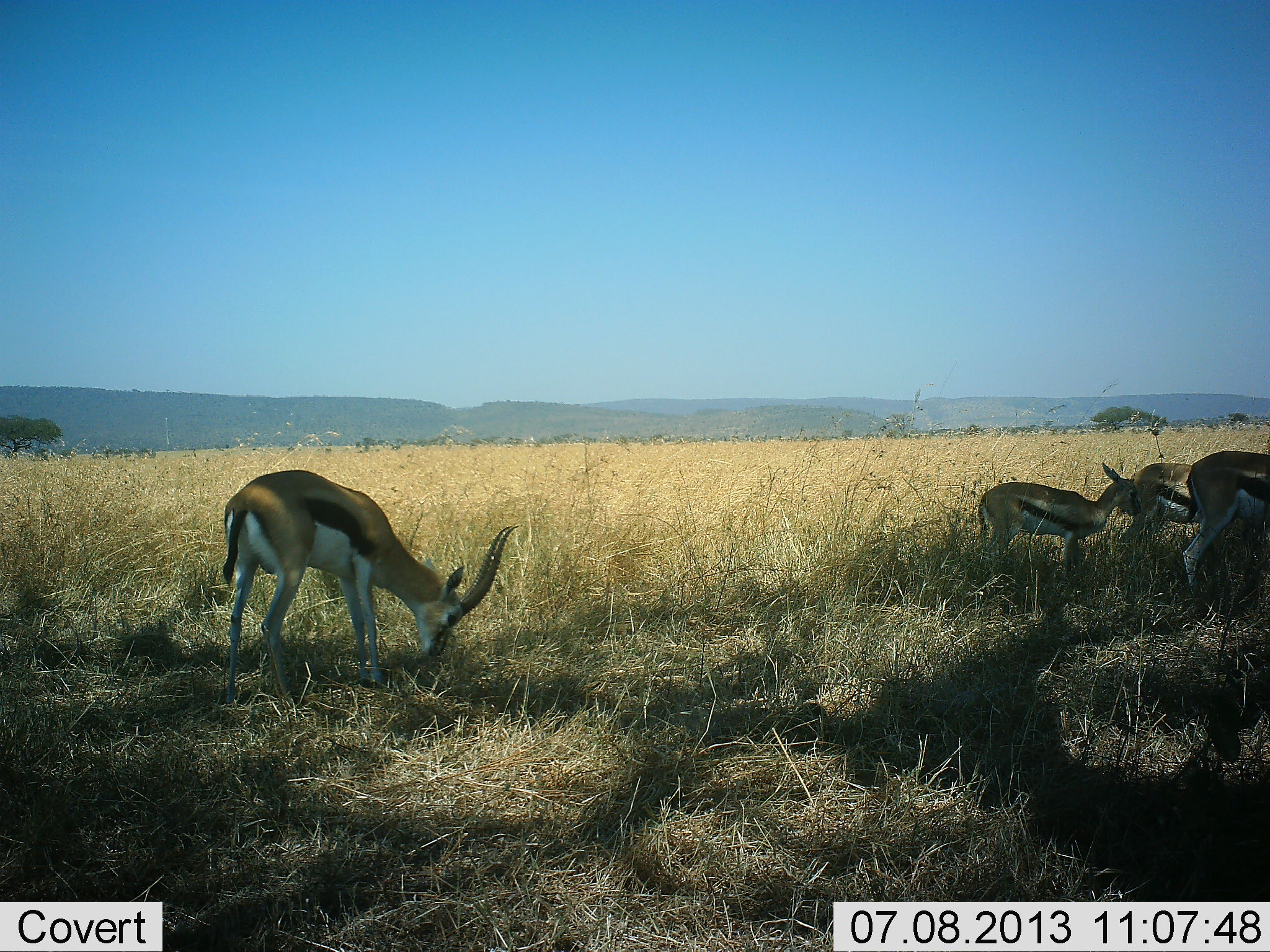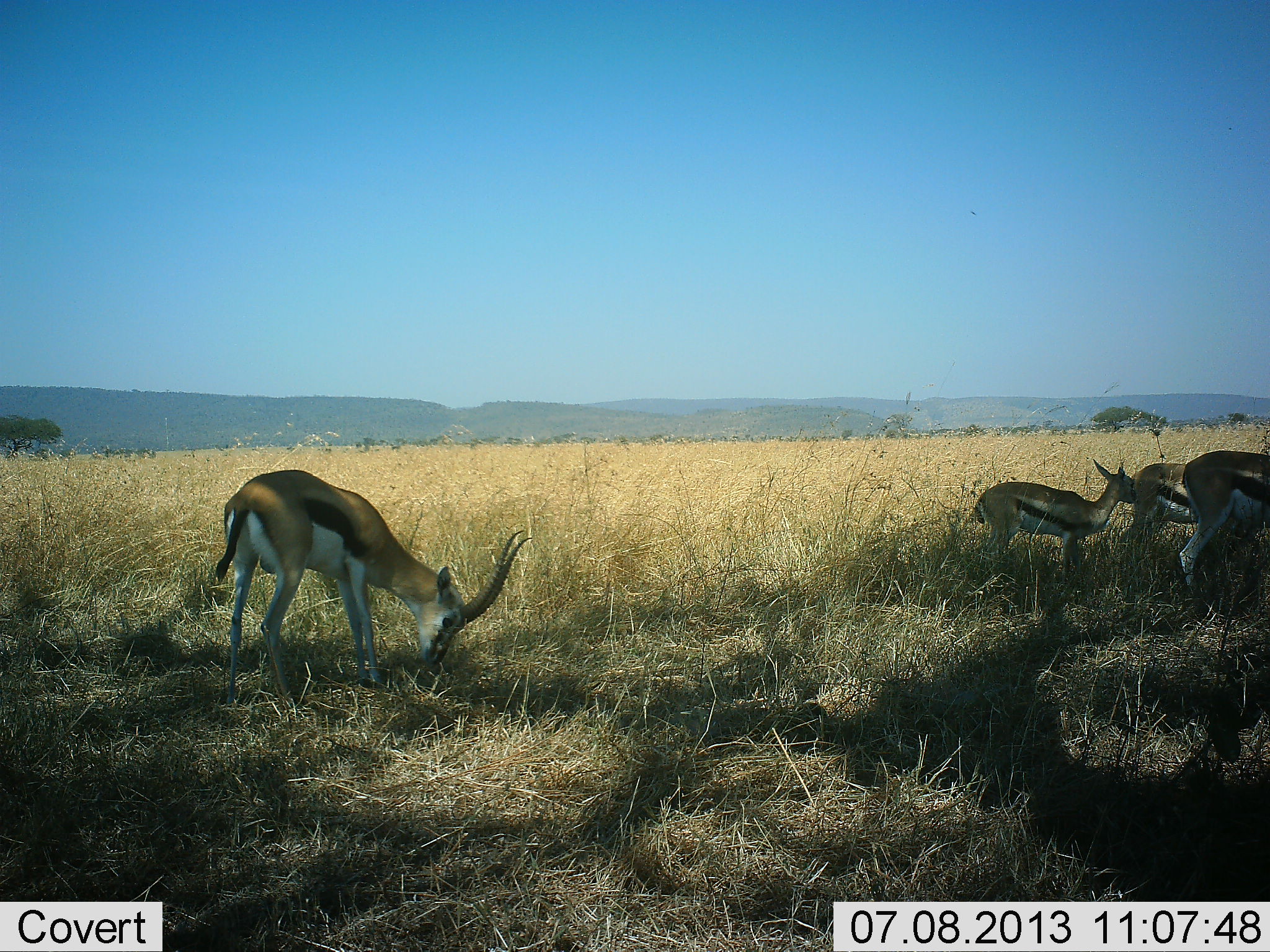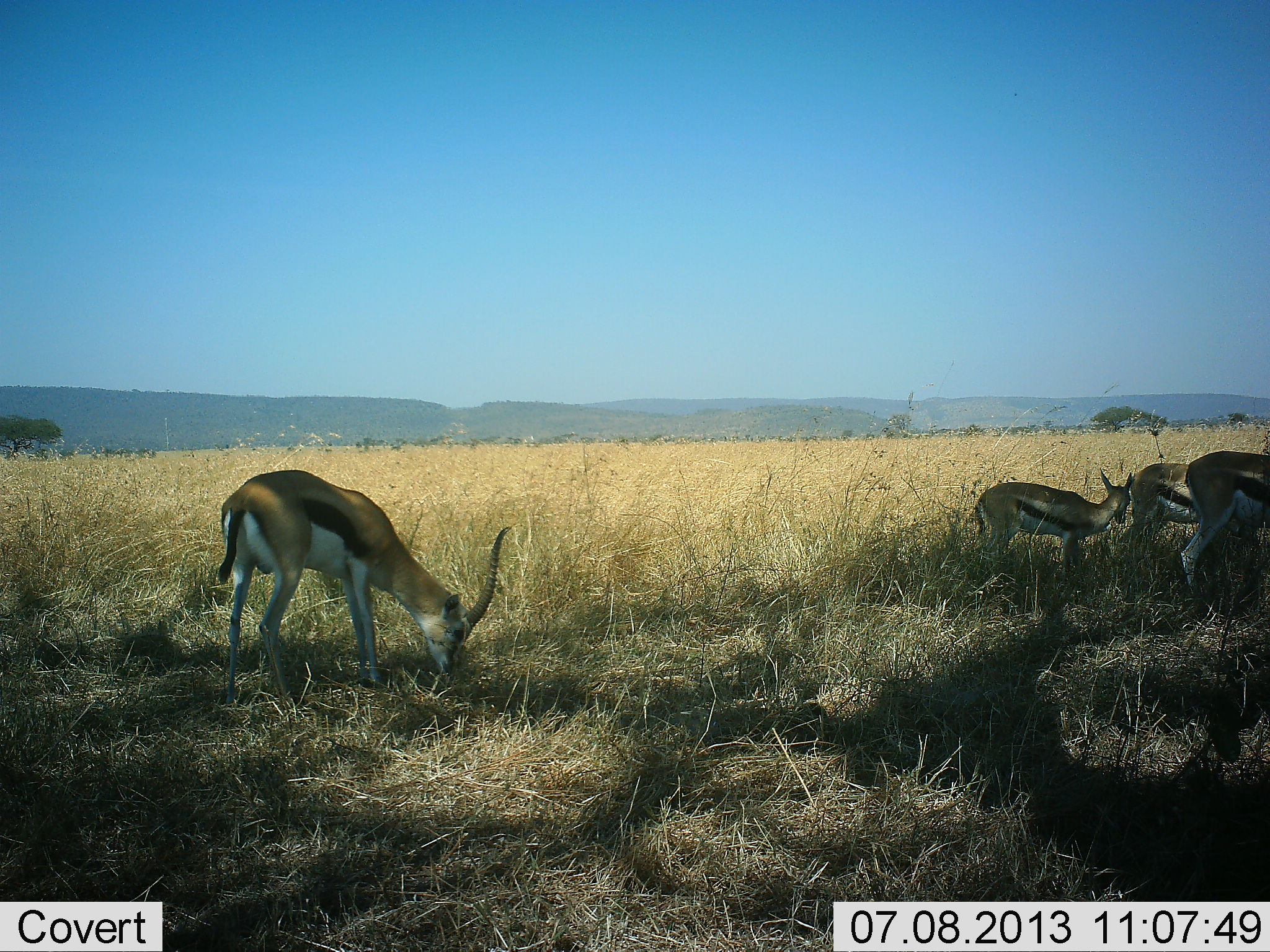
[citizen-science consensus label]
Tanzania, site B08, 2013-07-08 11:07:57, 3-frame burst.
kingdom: Animalia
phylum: Chordata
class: Mammalia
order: Artiodactyla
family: Bovidae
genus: Eudorcas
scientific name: Eudorcas thomsonii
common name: thomson's gazelle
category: gazellethomsons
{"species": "gazellethomsons (thomson's gazelle) (Eudorcas thomsonii)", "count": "4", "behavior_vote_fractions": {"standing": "80%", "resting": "10%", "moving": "20%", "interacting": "10%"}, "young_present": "30%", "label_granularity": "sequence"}